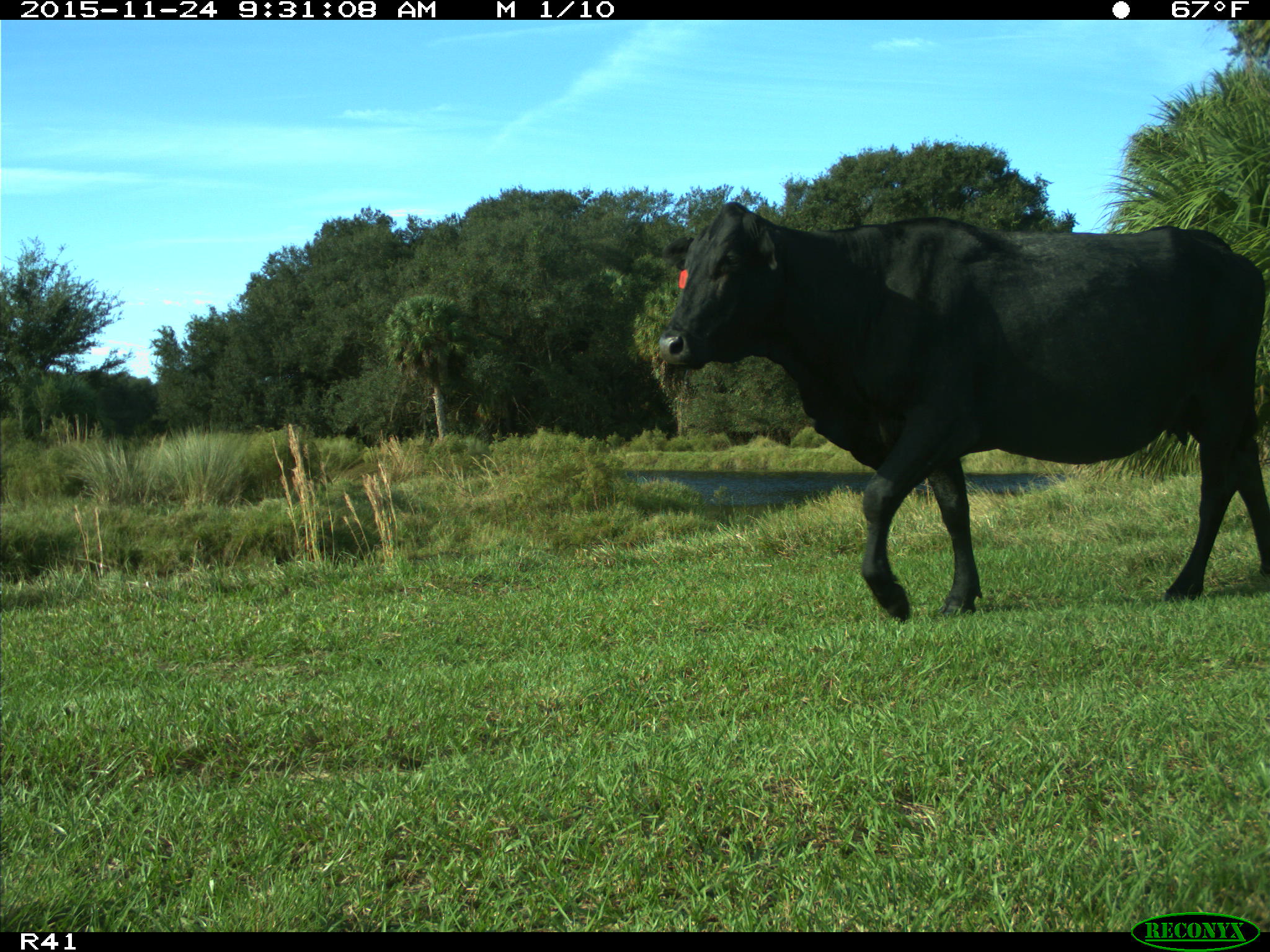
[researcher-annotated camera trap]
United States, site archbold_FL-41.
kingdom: Animalia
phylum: Chordata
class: Mammalia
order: Artiodactyla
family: Bovidae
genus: Bos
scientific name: Bos taurus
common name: domestic cow